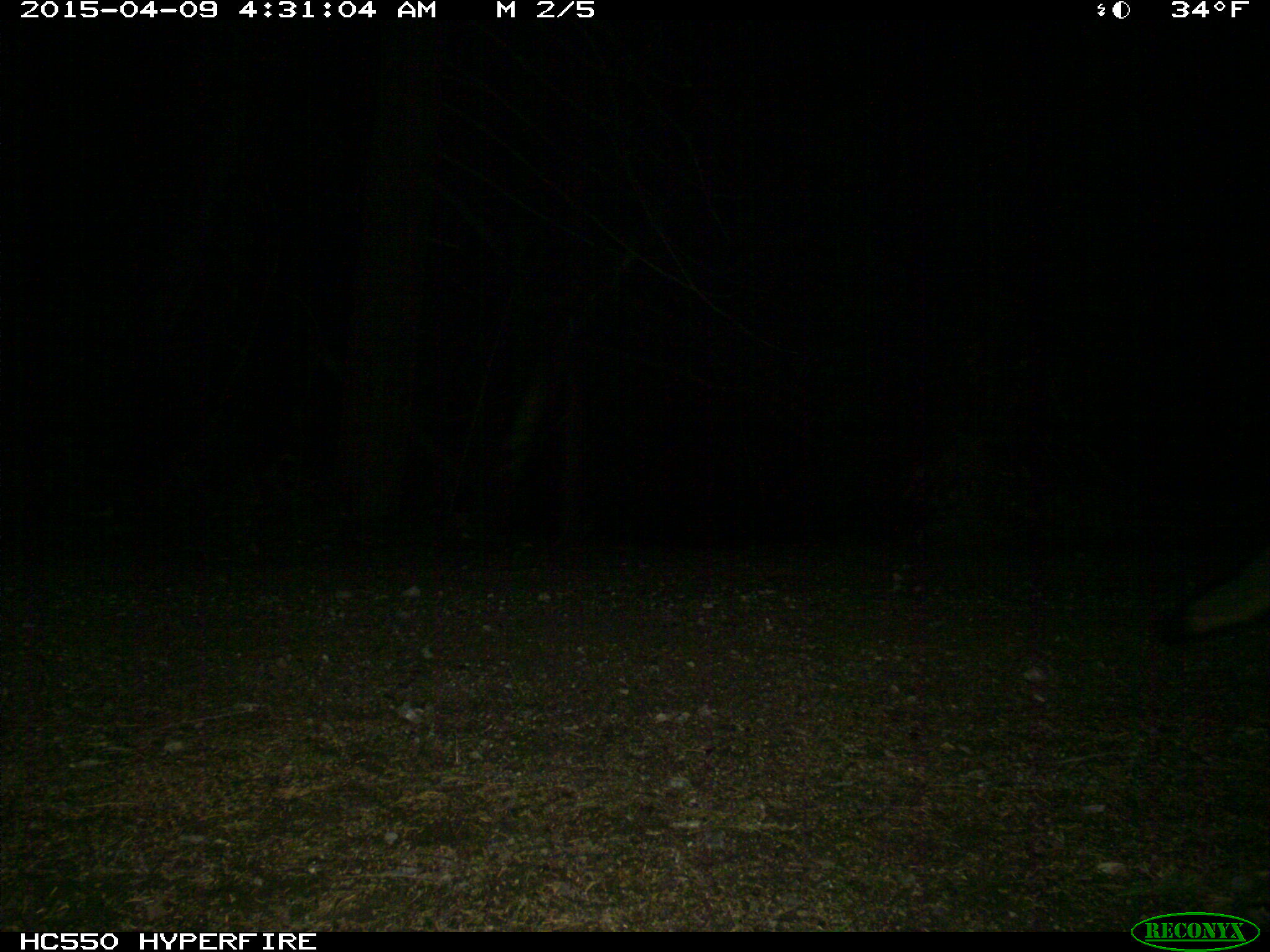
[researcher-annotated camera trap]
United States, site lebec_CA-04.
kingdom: Animalia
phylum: Chordata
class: Mammalia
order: Carnivora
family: Canidae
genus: Urocyon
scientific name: Urocyon cinereoargenteus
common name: gray fox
Urocyon cinereoargenteus (gray fox).